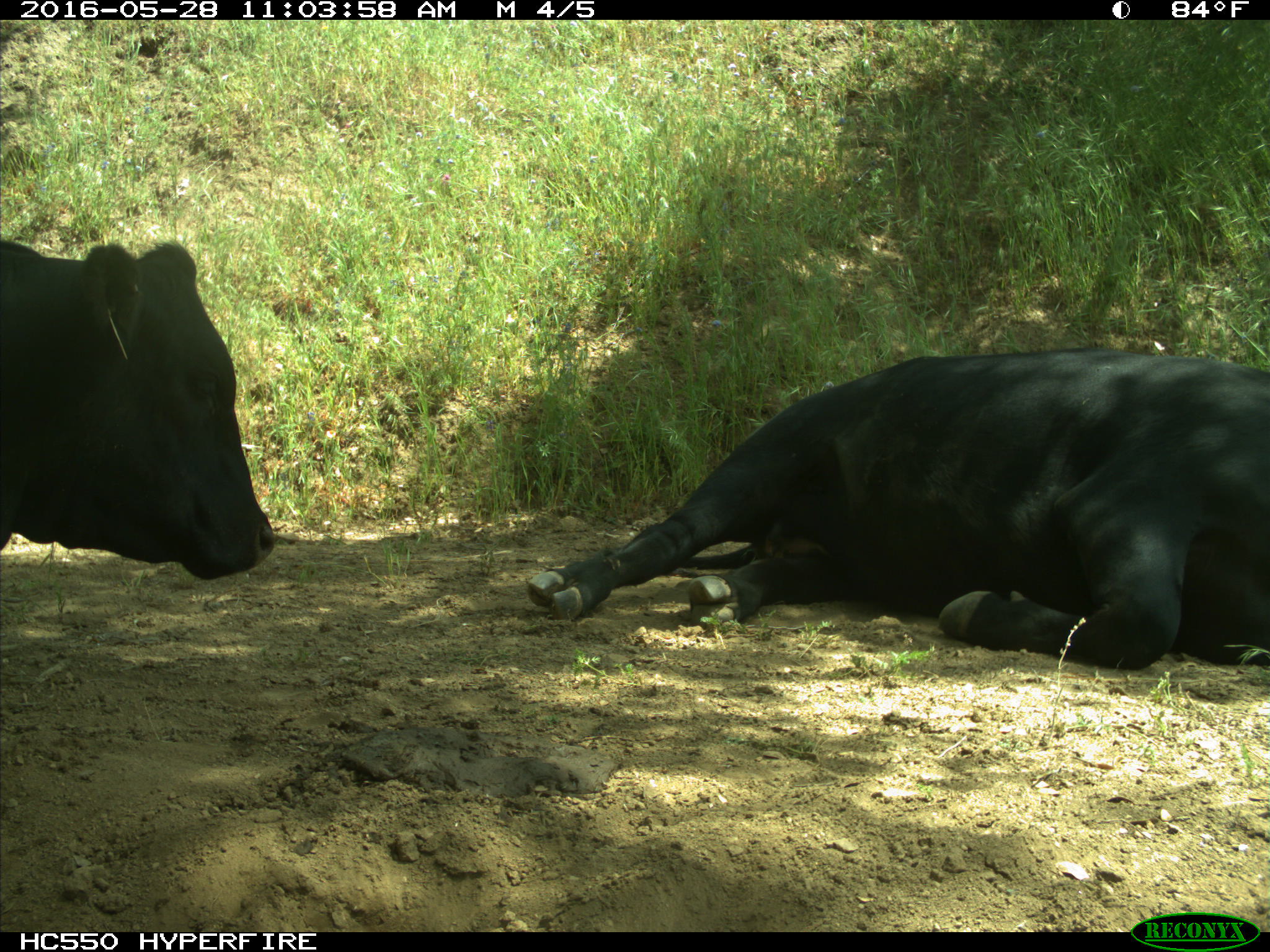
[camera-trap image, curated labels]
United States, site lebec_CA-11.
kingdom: Animalia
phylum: Chordata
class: Mammalia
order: Artiodactyla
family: Bovidae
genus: Bos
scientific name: Bos taurus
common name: domestic cow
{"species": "Bos taurus (domestic cow)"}